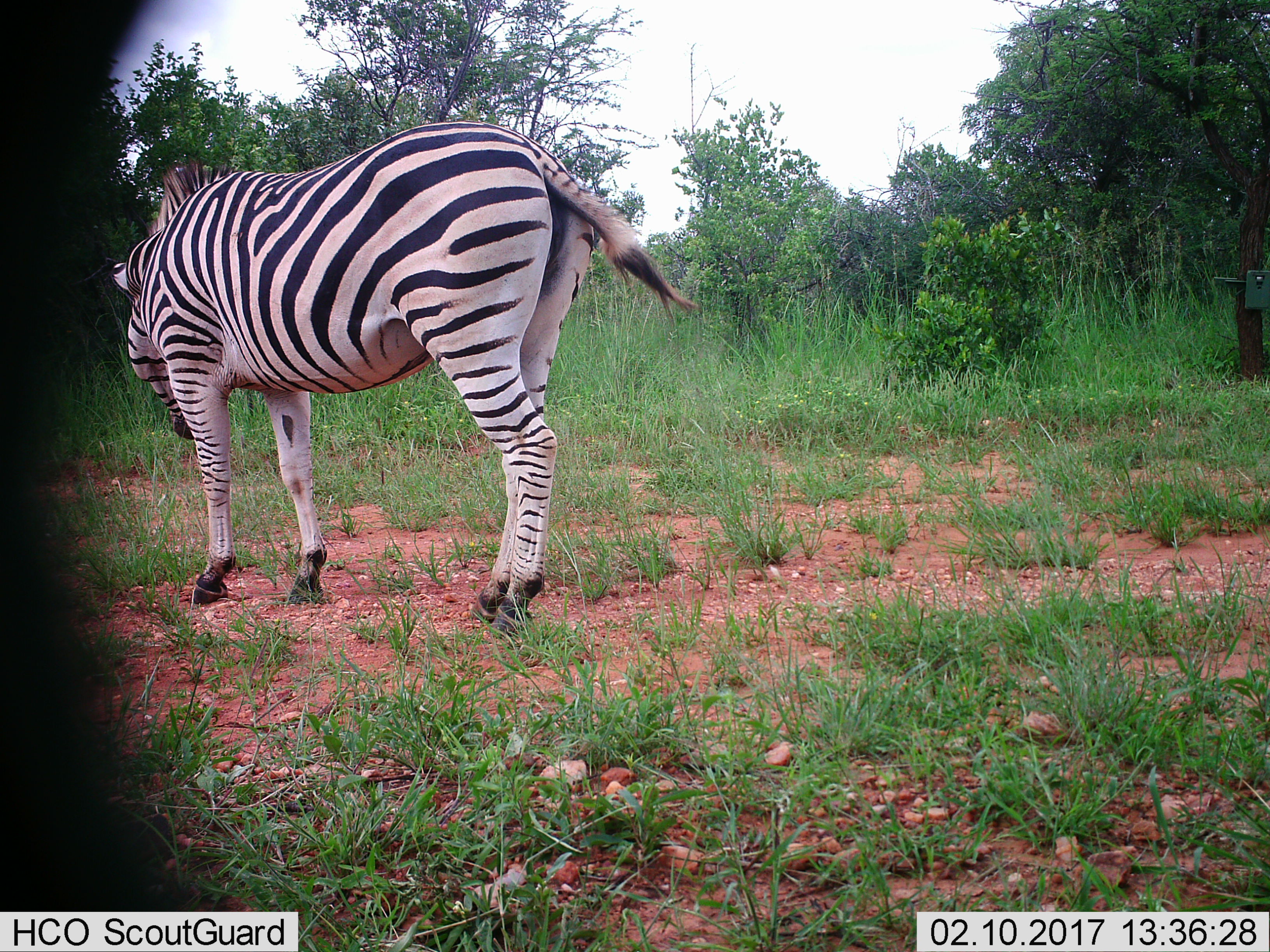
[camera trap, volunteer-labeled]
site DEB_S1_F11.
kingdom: Animalia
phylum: Chordata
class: Mammalia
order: Perissodactyla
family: Equidae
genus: Equus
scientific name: Equus quagga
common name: plains zebra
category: zebraplains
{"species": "zebraplains (plains zebra) (Equus quagga)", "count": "1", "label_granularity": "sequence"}